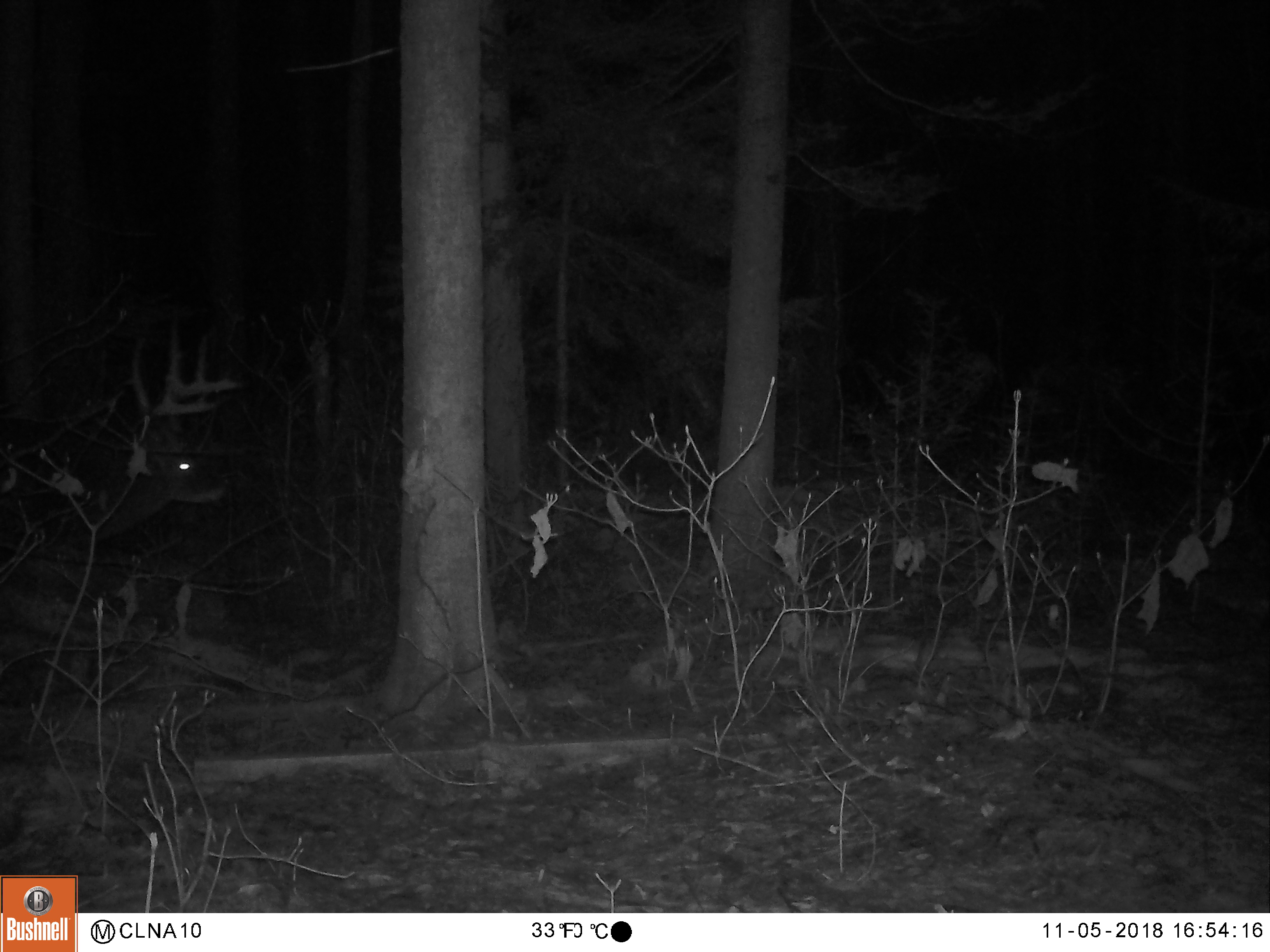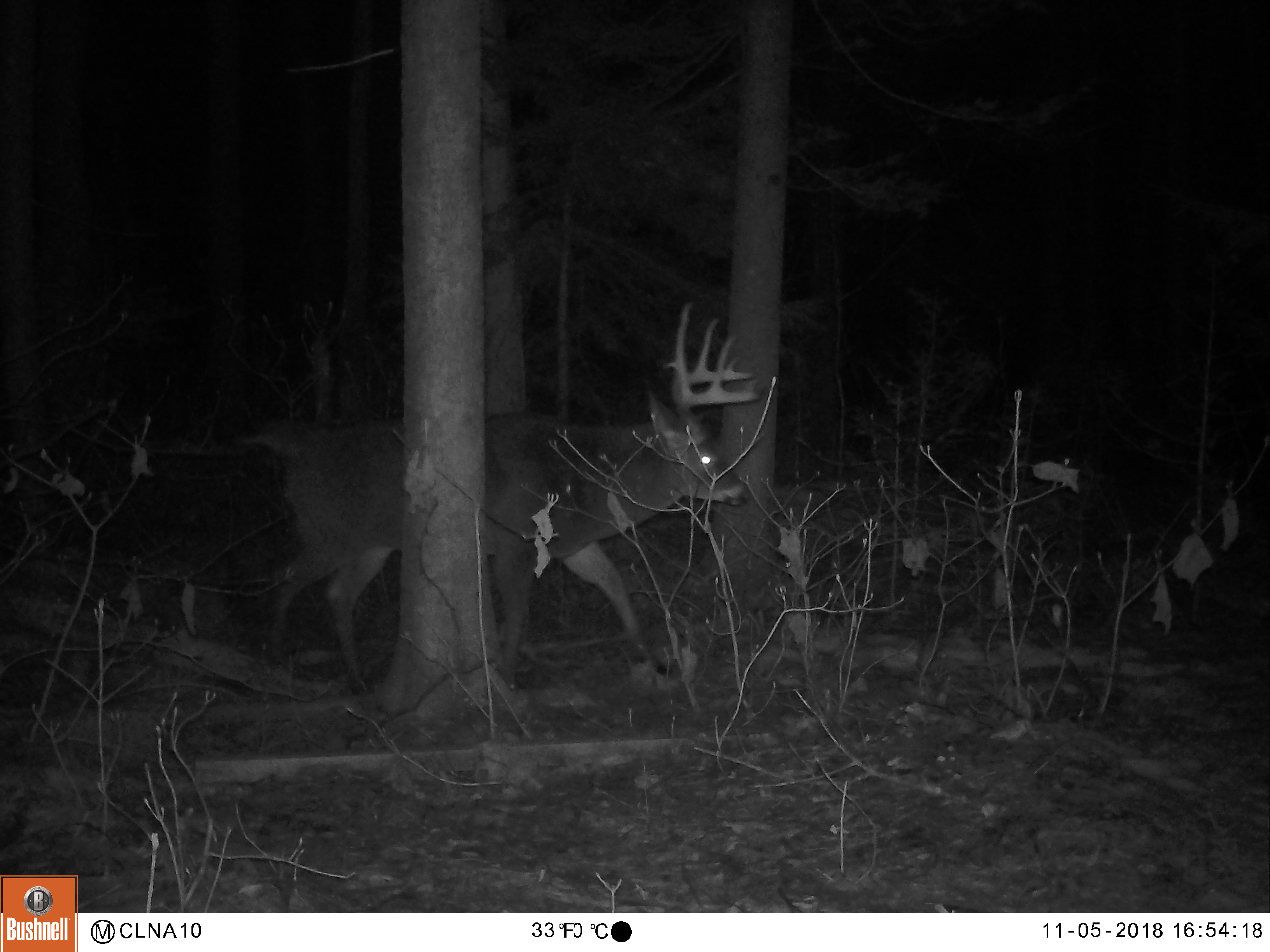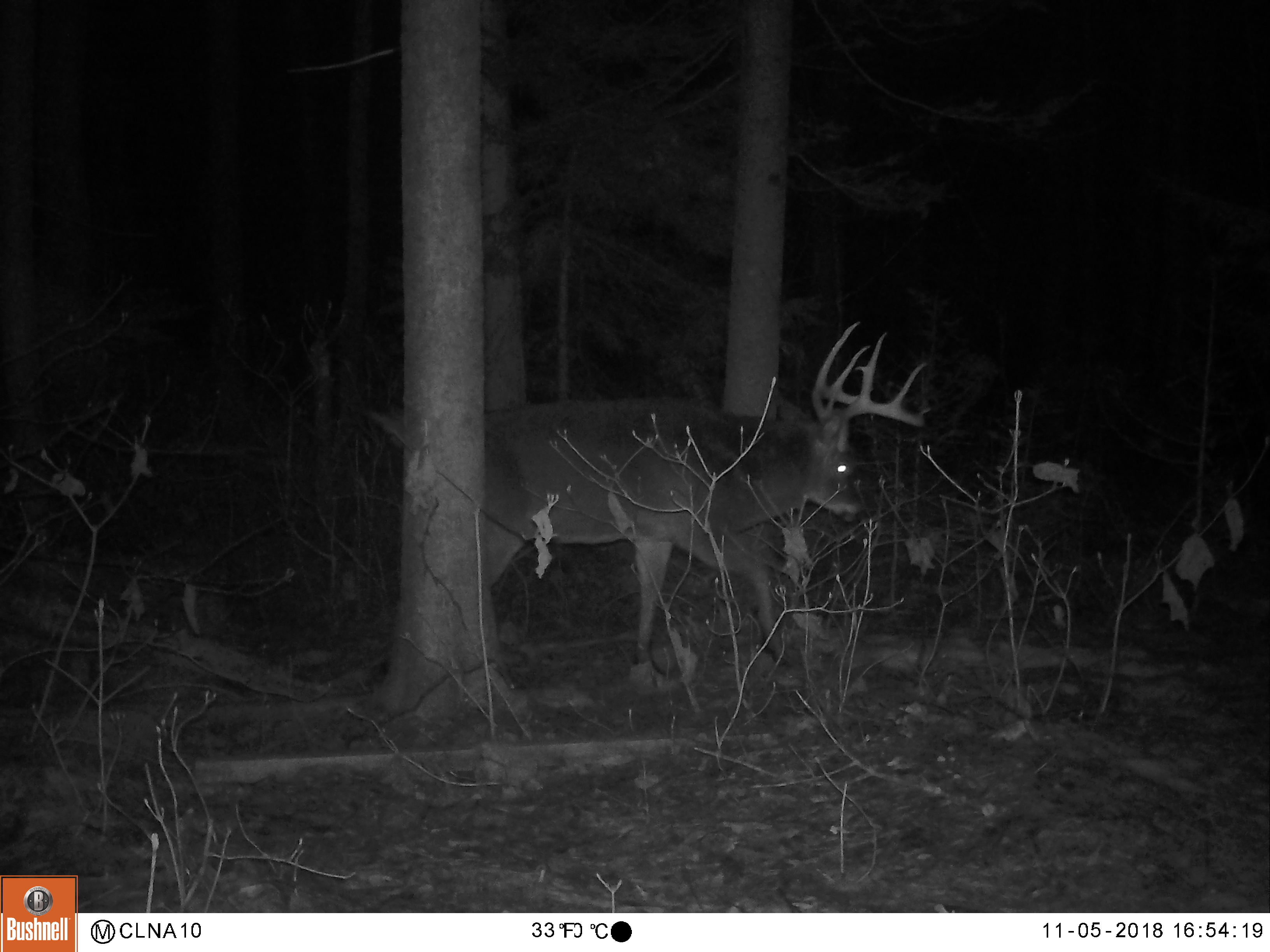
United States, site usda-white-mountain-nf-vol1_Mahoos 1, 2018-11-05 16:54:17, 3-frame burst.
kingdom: Animalia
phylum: Chordata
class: Mammalia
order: Artiodactyla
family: Cervidae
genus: Odocoileus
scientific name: Odocoileus virginianus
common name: white-tailed deer